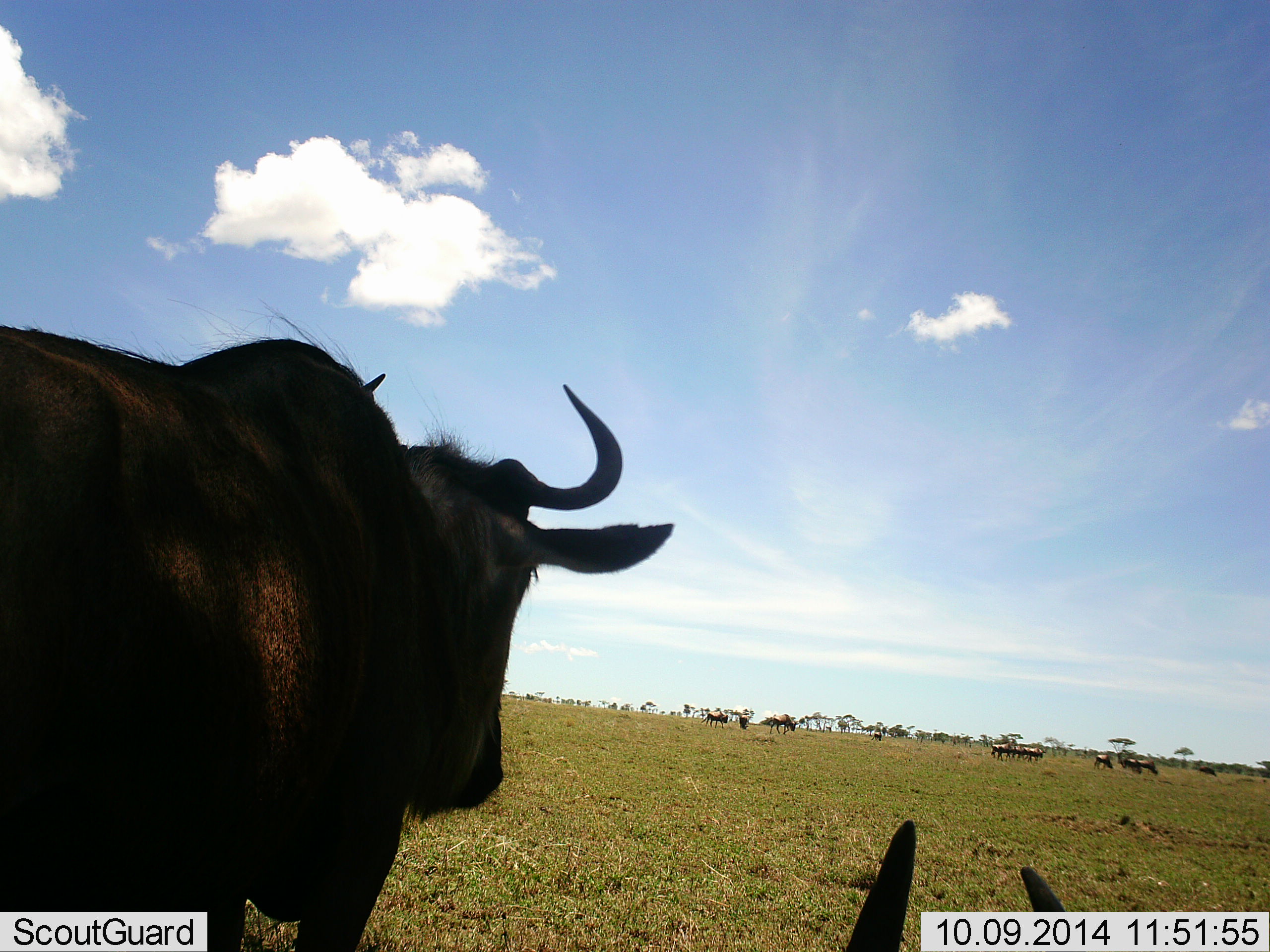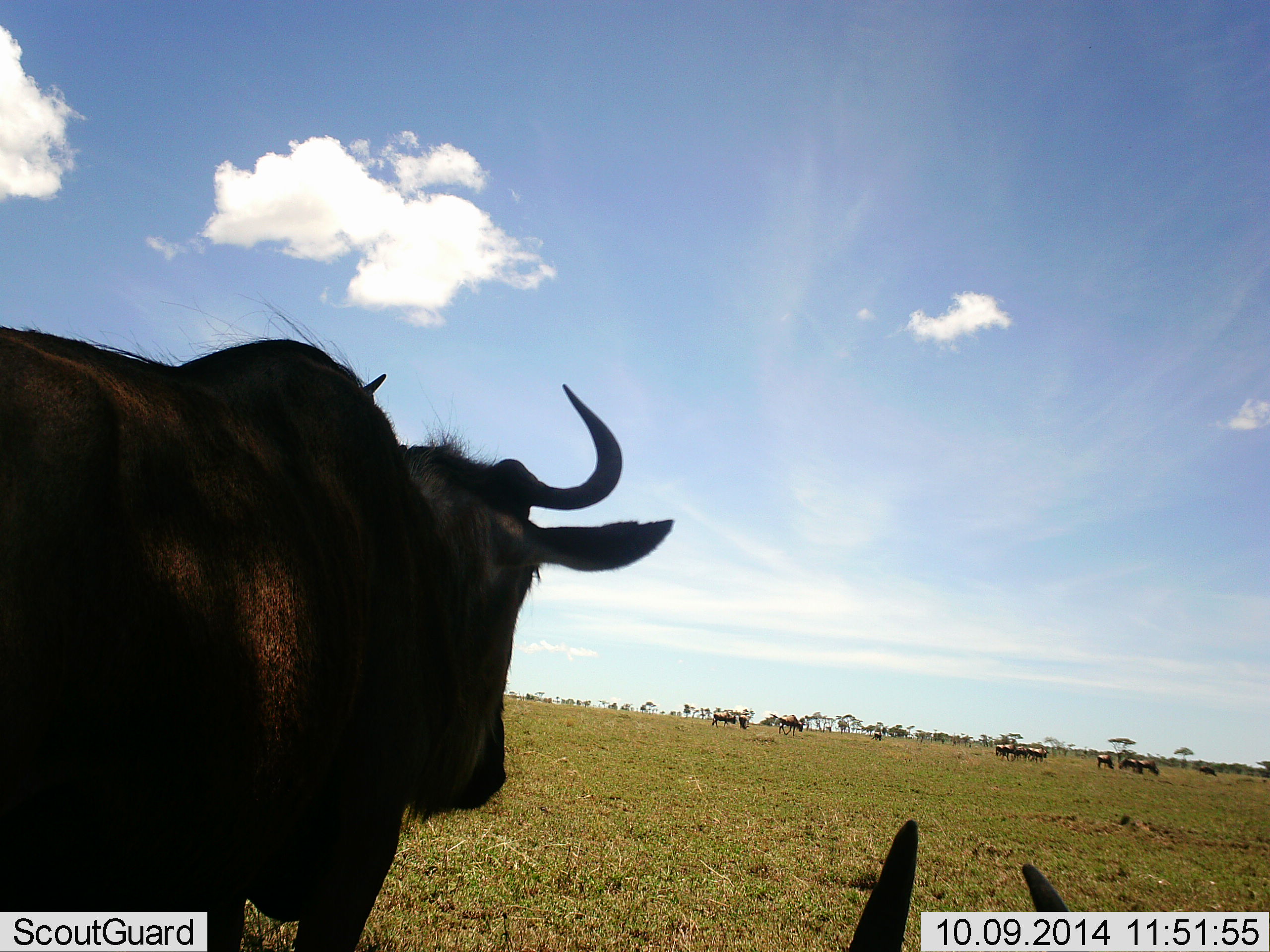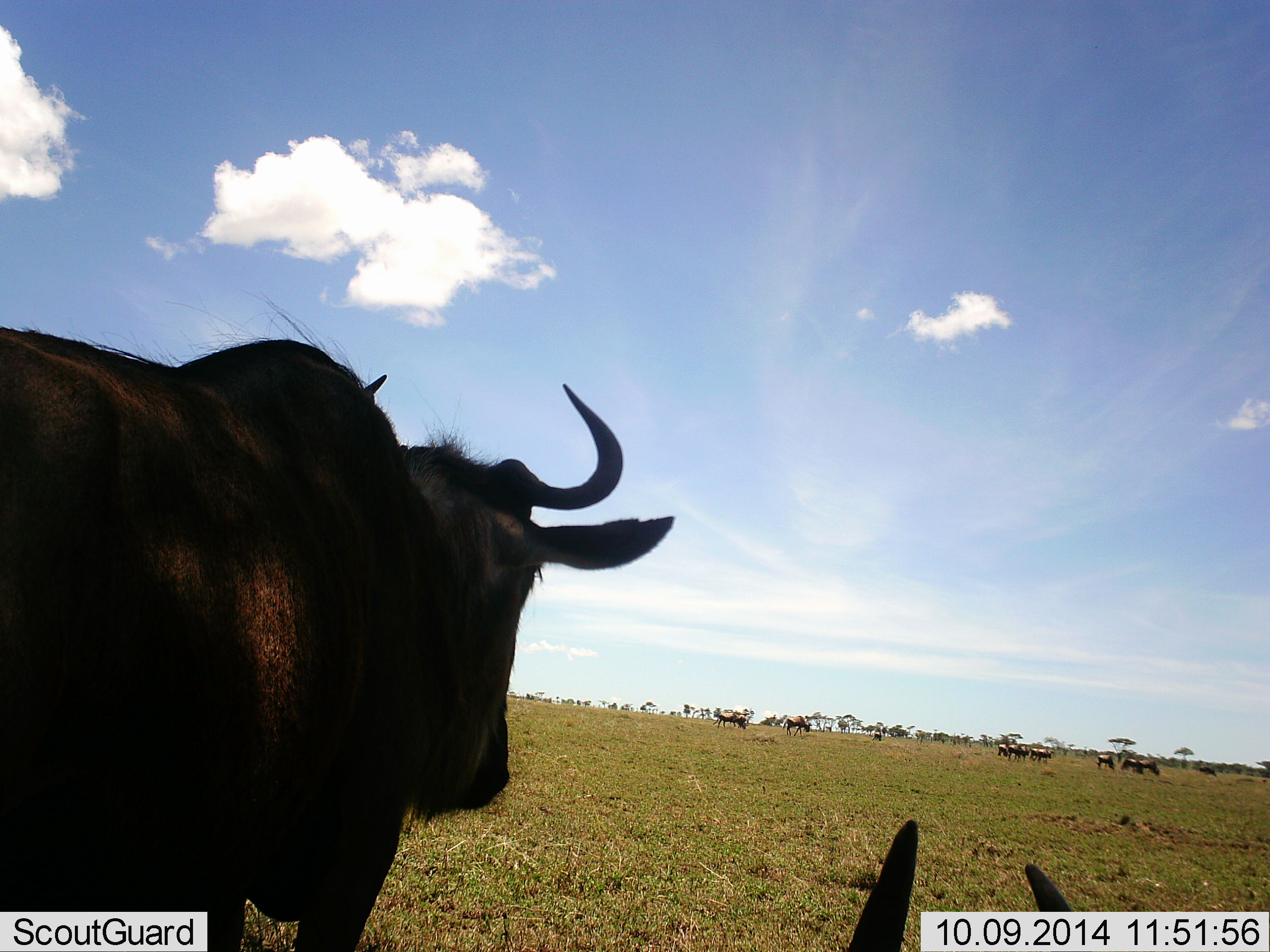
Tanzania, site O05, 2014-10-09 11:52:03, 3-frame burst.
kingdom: Animalia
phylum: Chordata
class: Mammalia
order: Artiodactyla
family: Bovidae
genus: Connochaetes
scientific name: Connochaetes taurinus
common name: blue wildebeest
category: wildebeest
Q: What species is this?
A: Wildebeest (blue wildebeest) (Connochaetes taurinus).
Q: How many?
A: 11-50.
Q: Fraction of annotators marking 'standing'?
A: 90%.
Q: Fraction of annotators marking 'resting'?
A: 50%.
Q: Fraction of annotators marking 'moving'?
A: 50%.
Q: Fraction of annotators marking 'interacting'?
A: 0%.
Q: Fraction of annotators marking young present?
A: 0%.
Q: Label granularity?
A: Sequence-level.